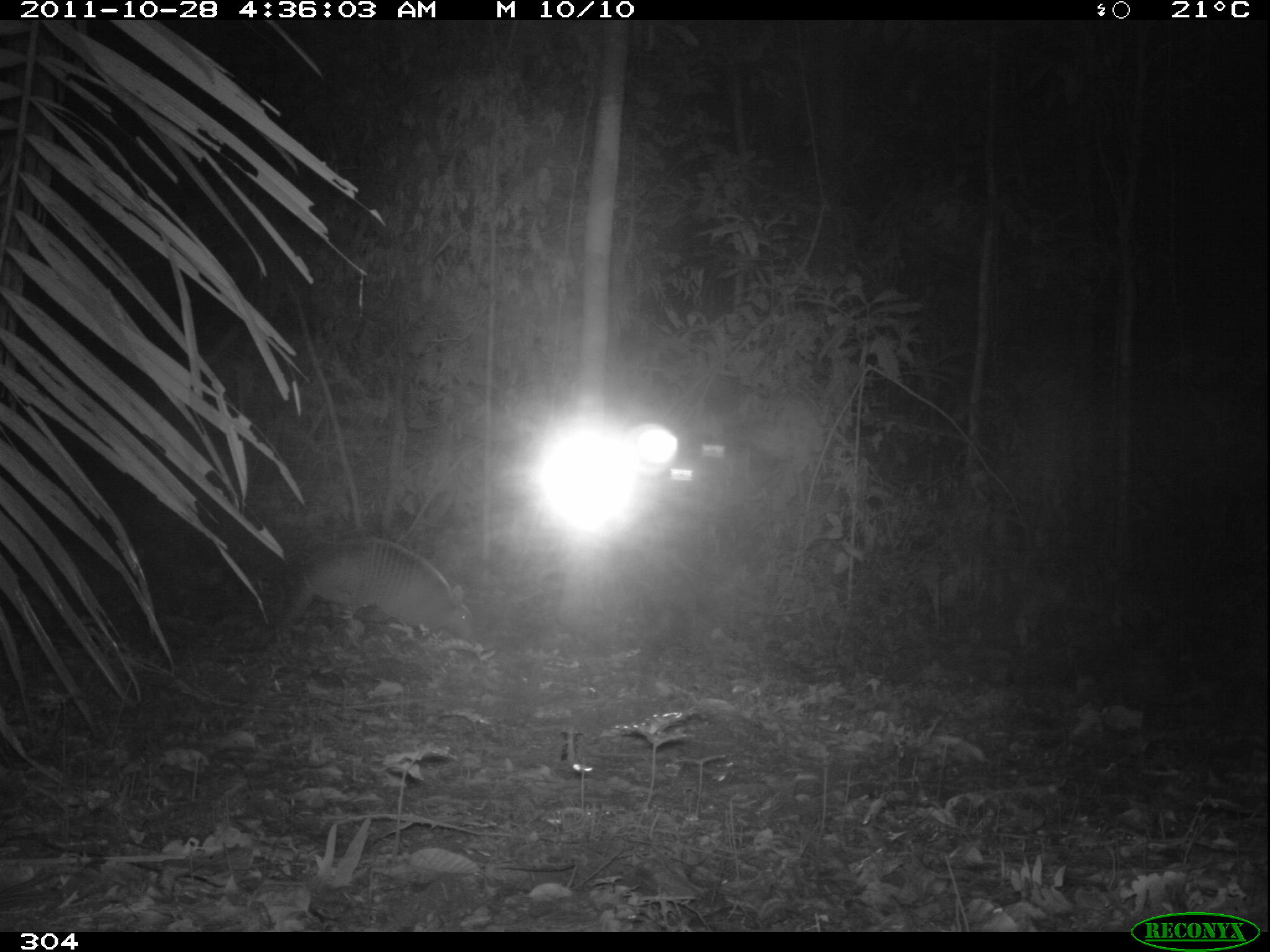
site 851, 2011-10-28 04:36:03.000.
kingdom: Animalia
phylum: Chordata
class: Mammalia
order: Cingulata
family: Dasypodidae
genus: Dasypus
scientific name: Dasypus kappleri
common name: greater long-nosed armadillo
Dasypus kappleri (greater long-nosed armadillo).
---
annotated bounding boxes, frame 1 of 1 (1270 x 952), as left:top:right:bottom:
dasypus kappleri: 255:535:478:652